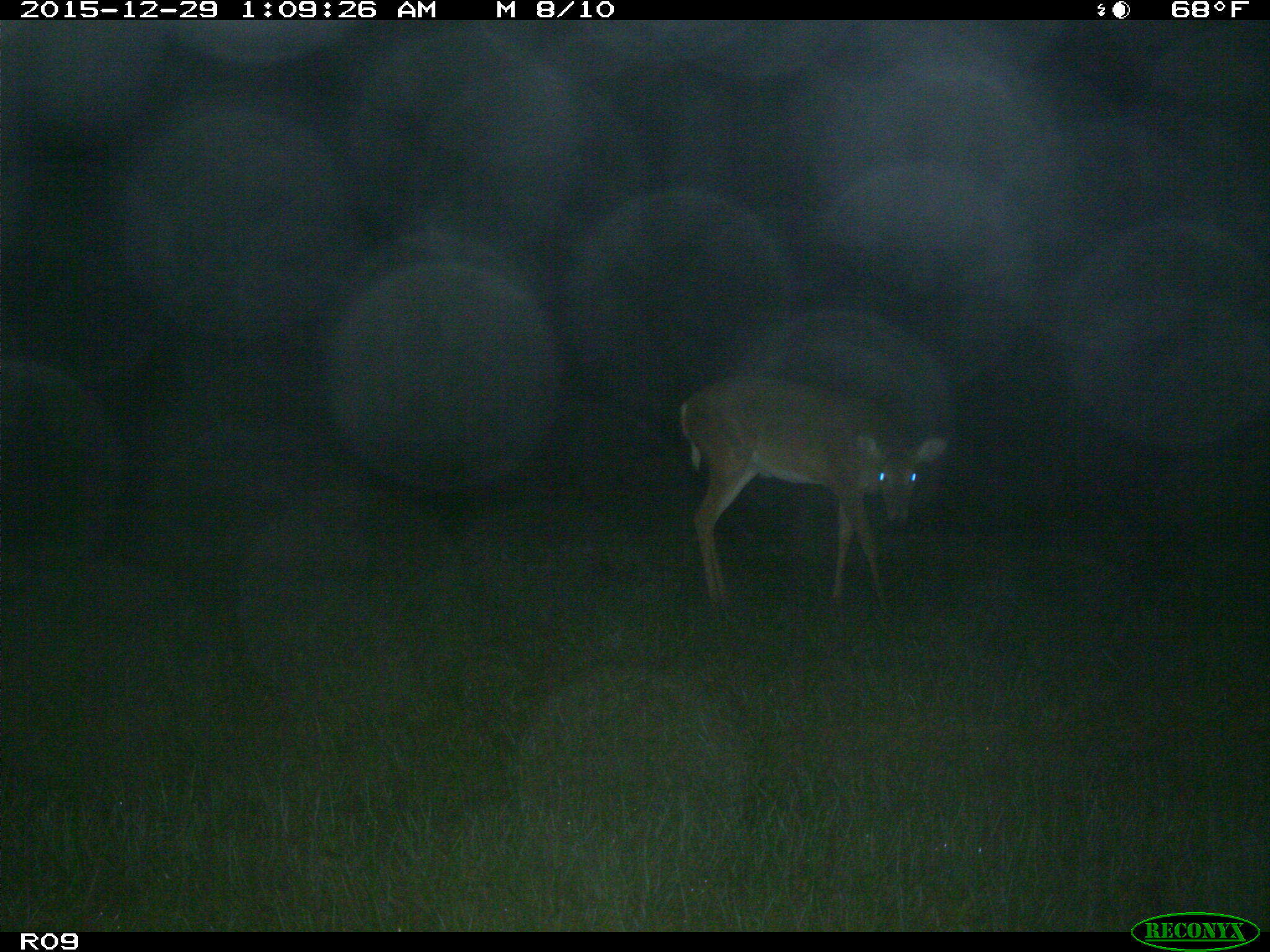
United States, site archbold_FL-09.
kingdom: Animalia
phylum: Chordata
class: Mammalia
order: Artiodactyla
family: Cervidae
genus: Odocoileus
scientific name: Odocoileus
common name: deer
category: unidentified deer